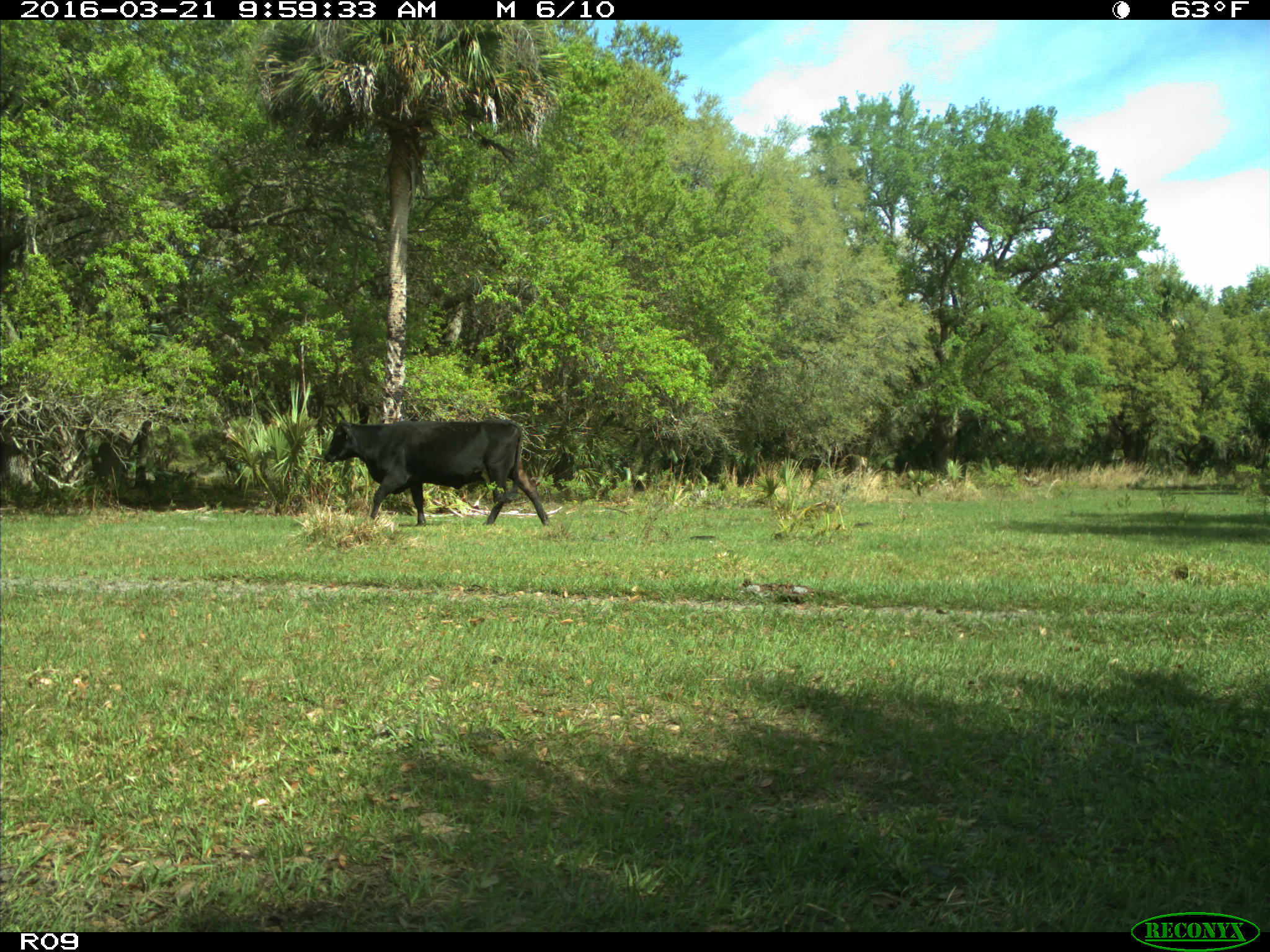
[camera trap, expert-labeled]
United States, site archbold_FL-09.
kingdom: Animalia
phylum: Chordata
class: Mammalia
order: Artiodactyla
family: Bovidae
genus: Bos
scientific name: Bos taurus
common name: domestic cow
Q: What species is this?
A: Bos taurus (domestic cow).